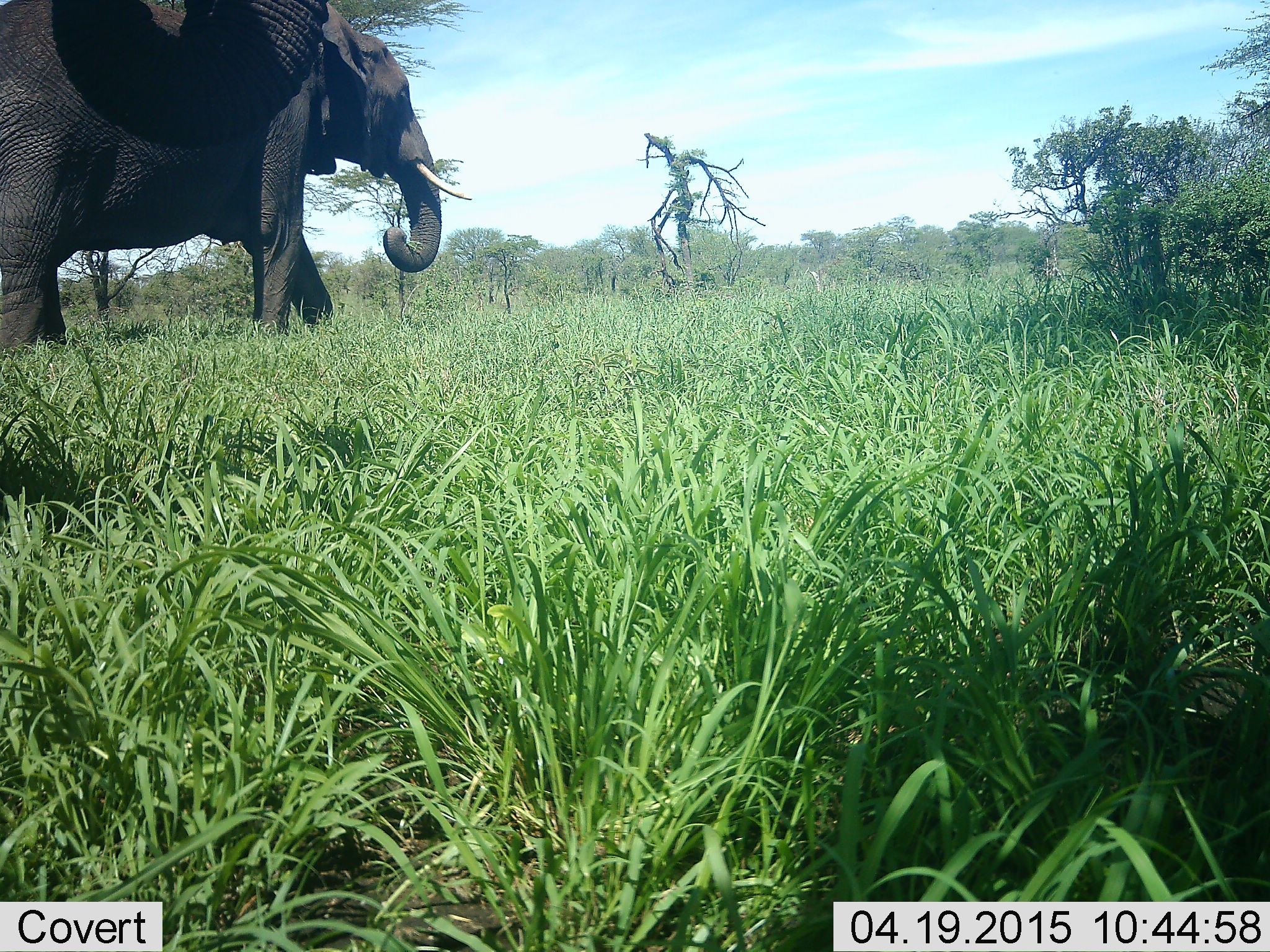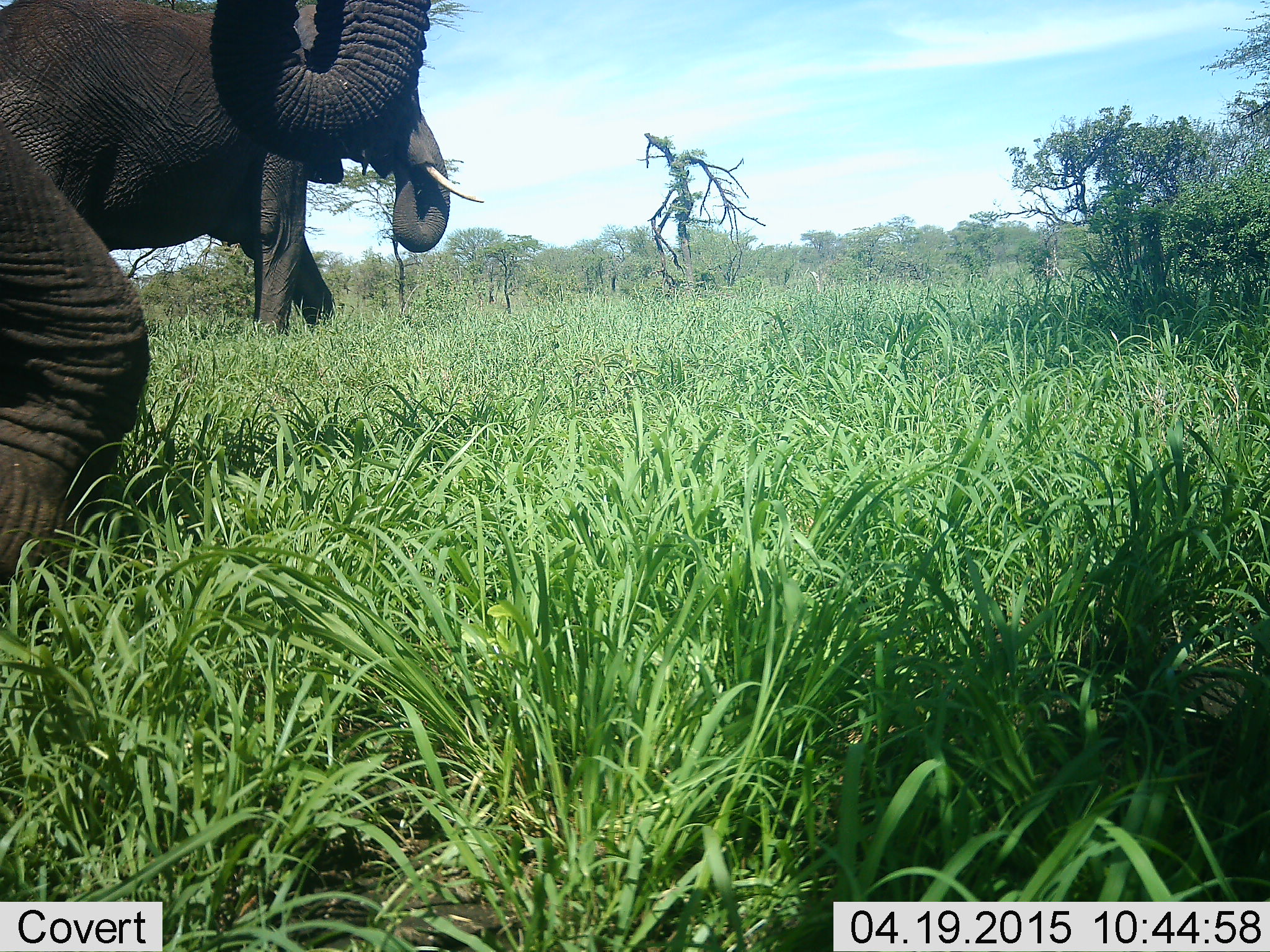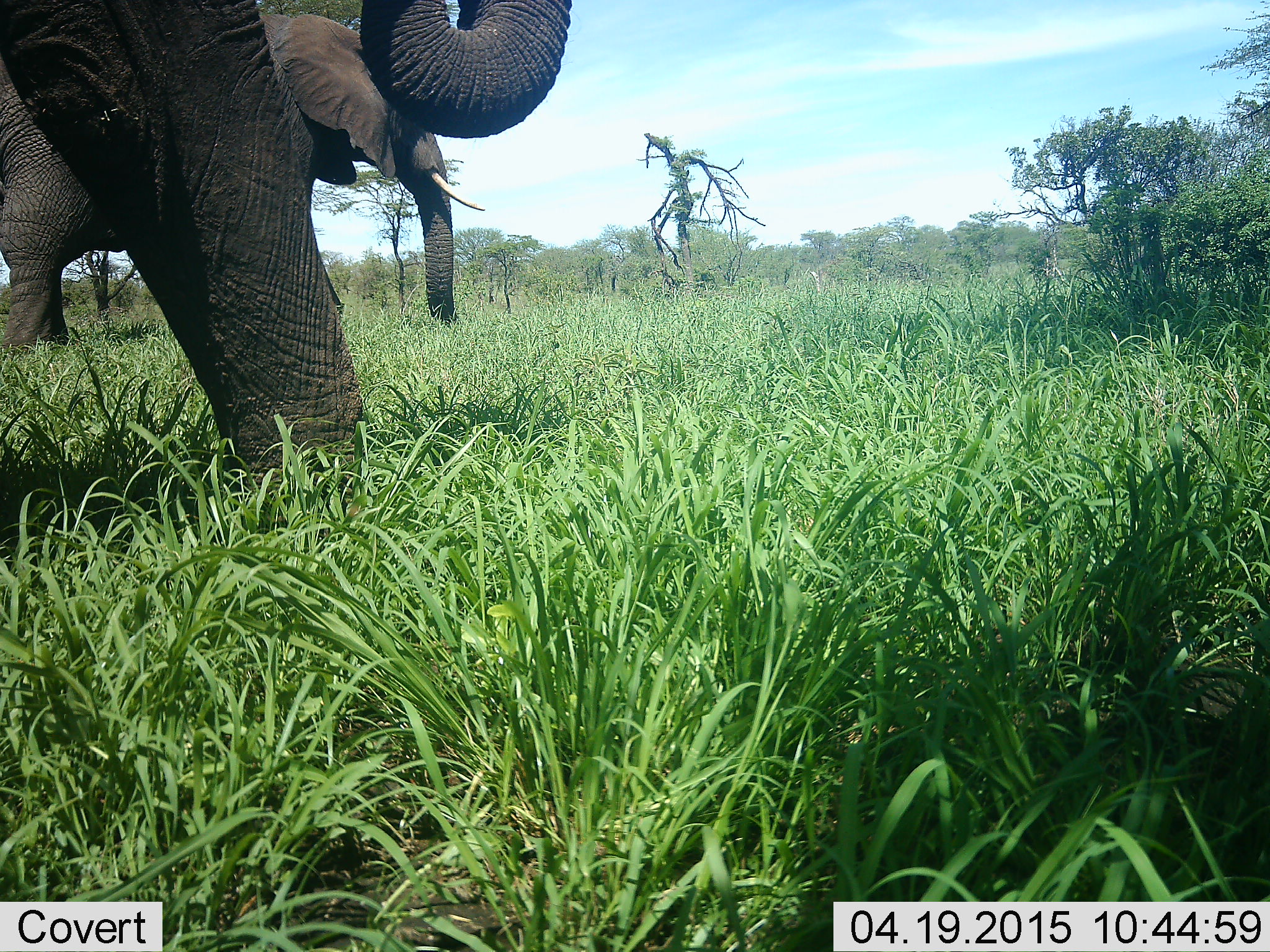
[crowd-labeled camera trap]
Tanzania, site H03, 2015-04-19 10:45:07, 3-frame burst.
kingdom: Animalia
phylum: Chordata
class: Mammalia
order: Proboscidea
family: Elephantidae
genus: Loxodonta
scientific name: Loxodonta africana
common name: african bush elephant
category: elephant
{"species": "elephant (african bush elephant) (Loxodonta africana)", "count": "2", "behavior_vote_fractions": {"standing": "30%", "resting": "0%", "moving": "80%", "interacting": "0%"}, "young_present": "0%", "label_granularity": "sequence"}